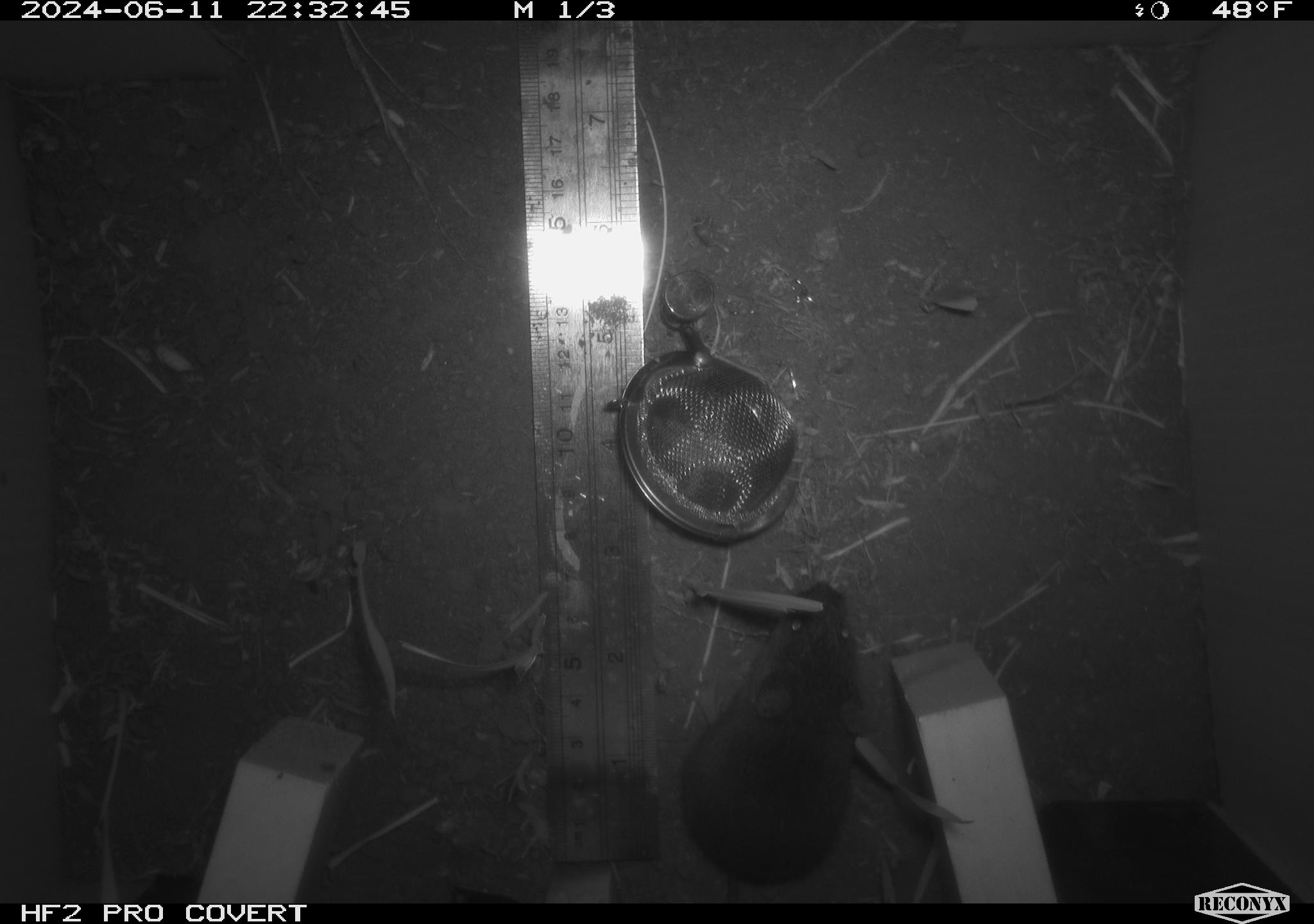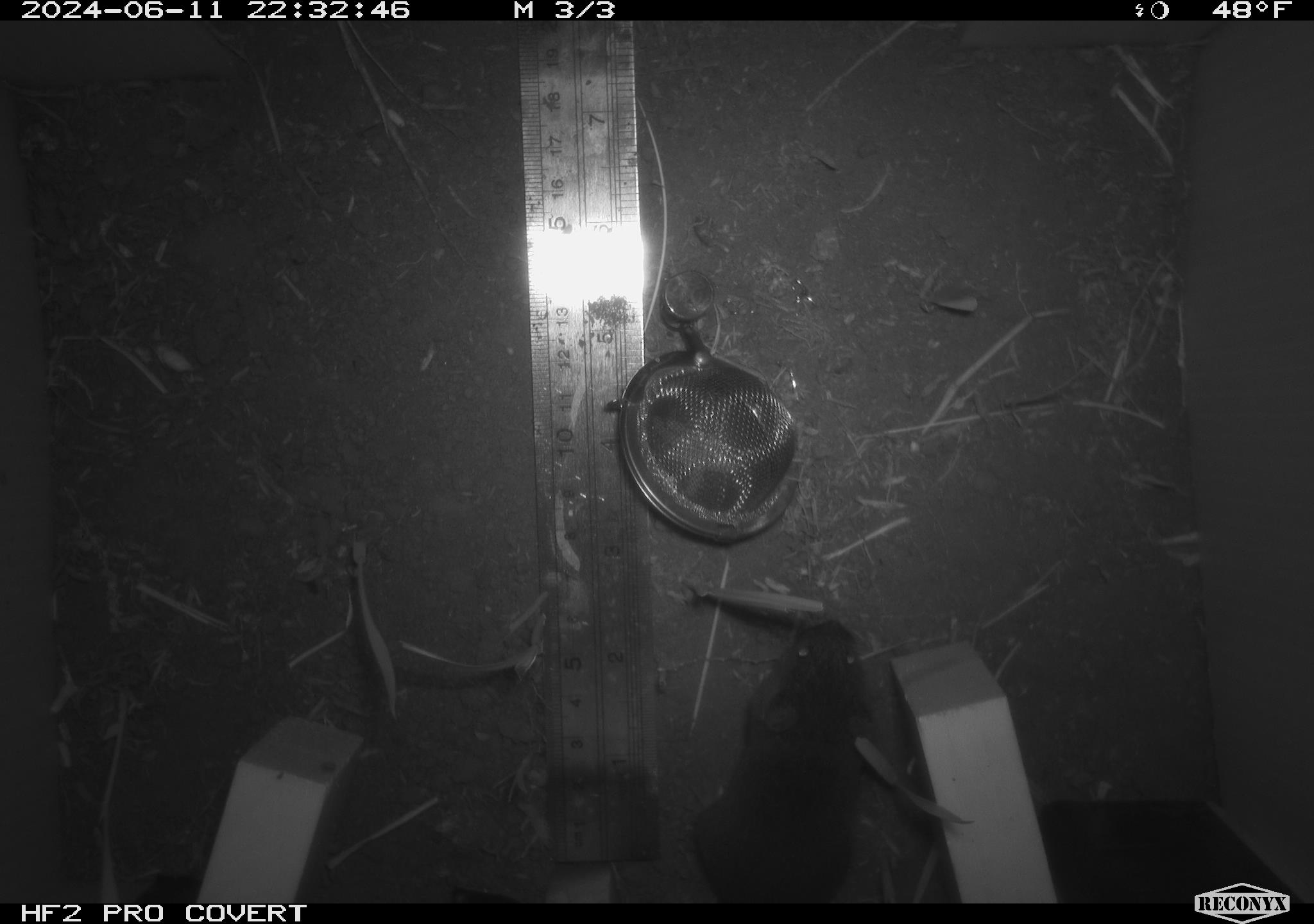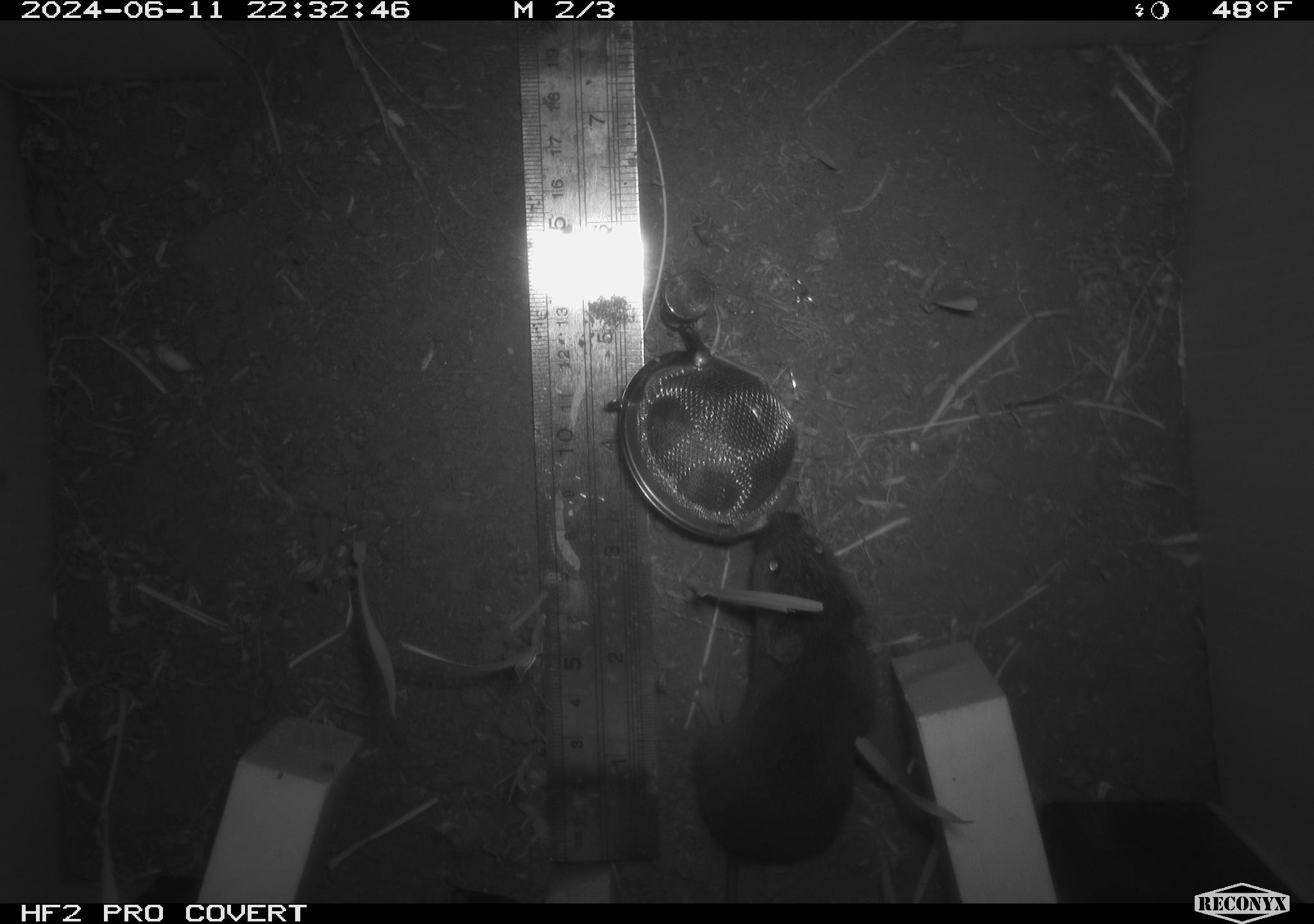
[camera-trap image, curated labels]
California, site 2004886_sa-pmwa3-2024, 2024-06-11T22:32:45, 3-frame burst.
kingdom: Animalia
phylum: Chordata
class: Mammalia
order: Rodentia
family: Cricetidae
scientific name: Arvicolinae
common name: voles, lemmings, and muskrats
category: arvicolinae subfamily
Arvicolinae subfamily (voles, lemmings, and muskrats) (Arvicolinae).